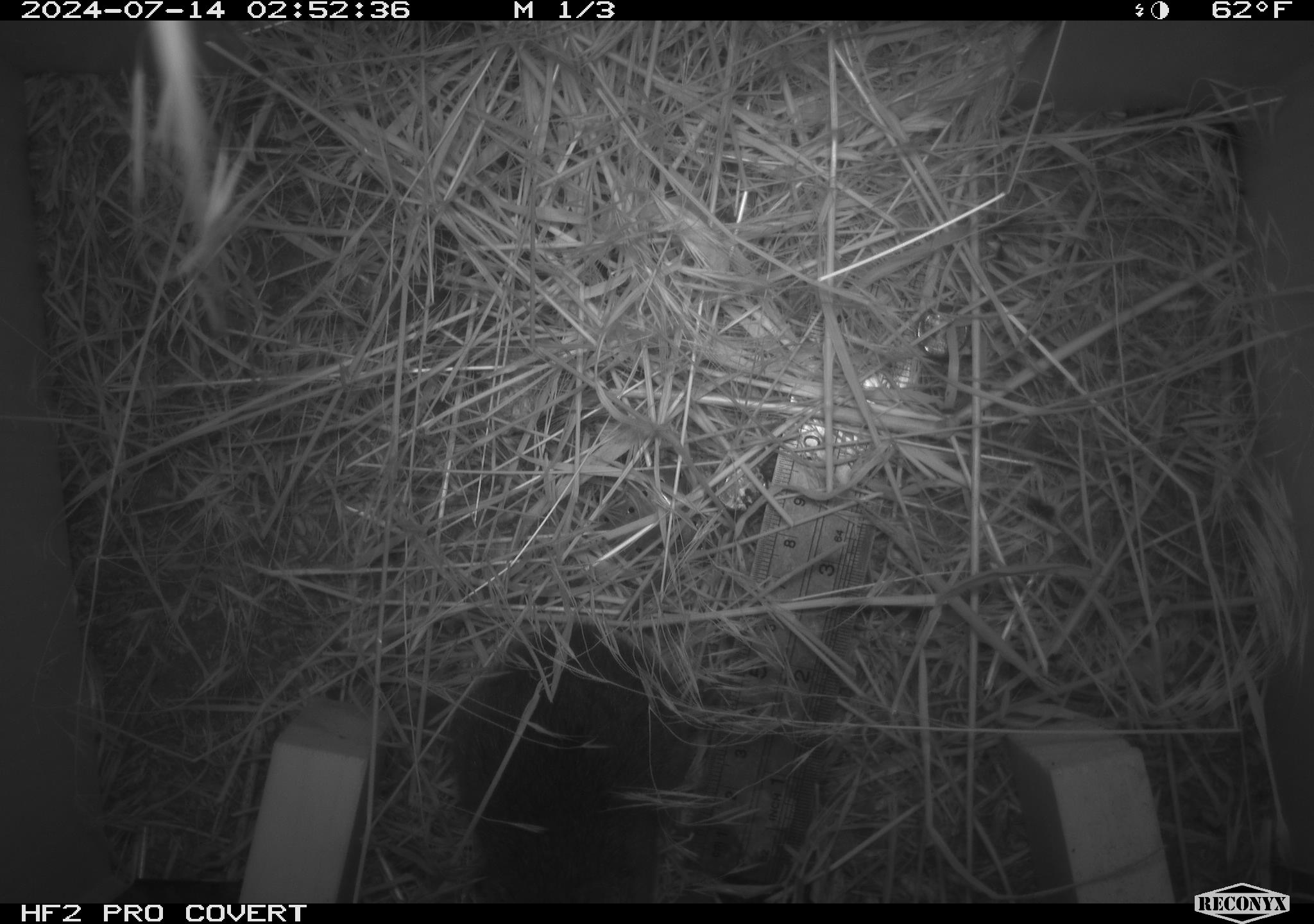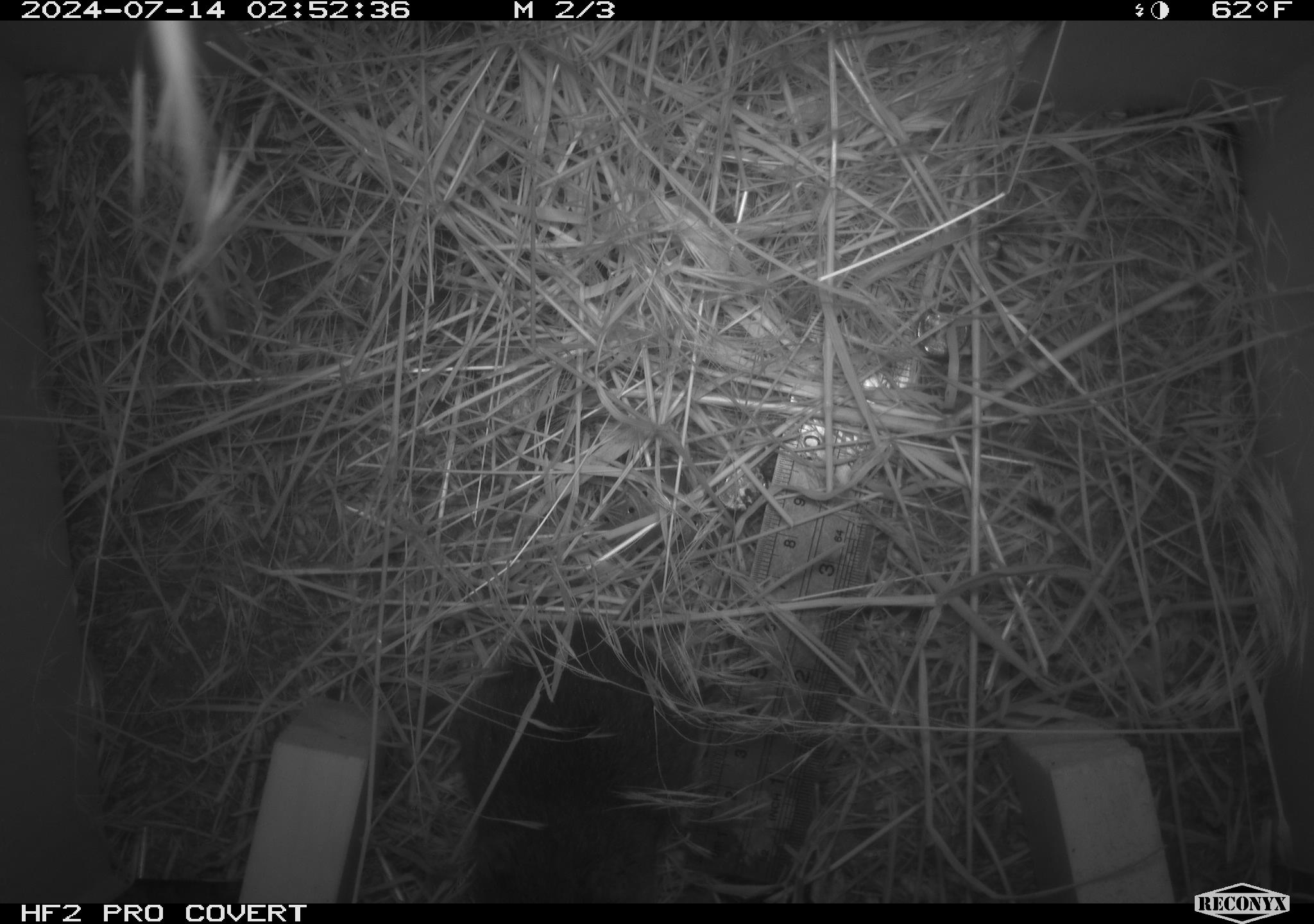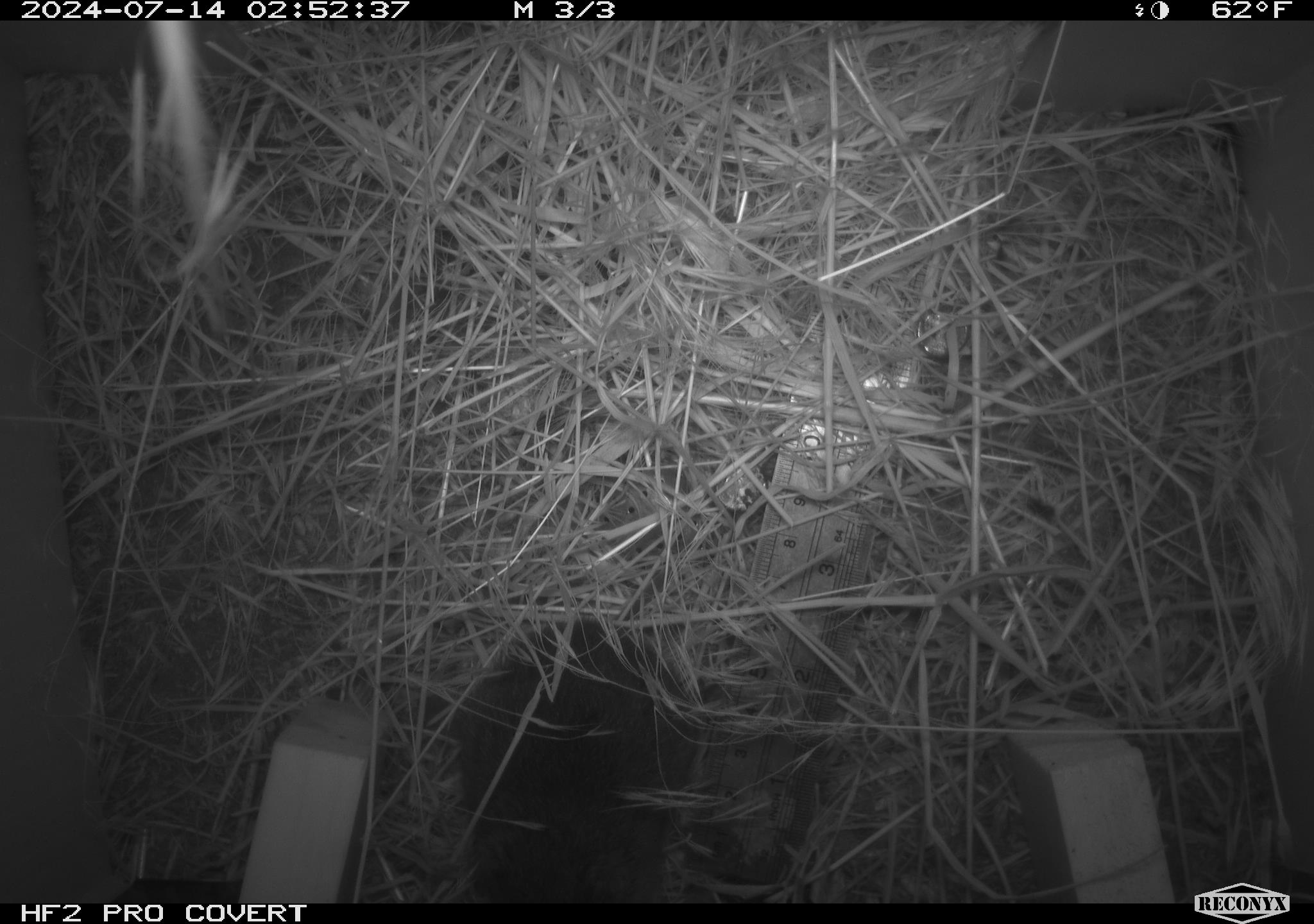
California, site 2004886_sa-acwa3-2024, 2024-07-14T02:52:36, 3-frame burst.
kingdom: Animalia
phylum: Chordata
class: Mammalia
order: Rodentia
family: Cricetidae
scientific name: Arvicolinae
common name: voles, lemmings, and muskrats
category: arvicolinae subfamily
Arvicolinae subfamily (voles, lemmings, and muskrats) (Arvicolinae).